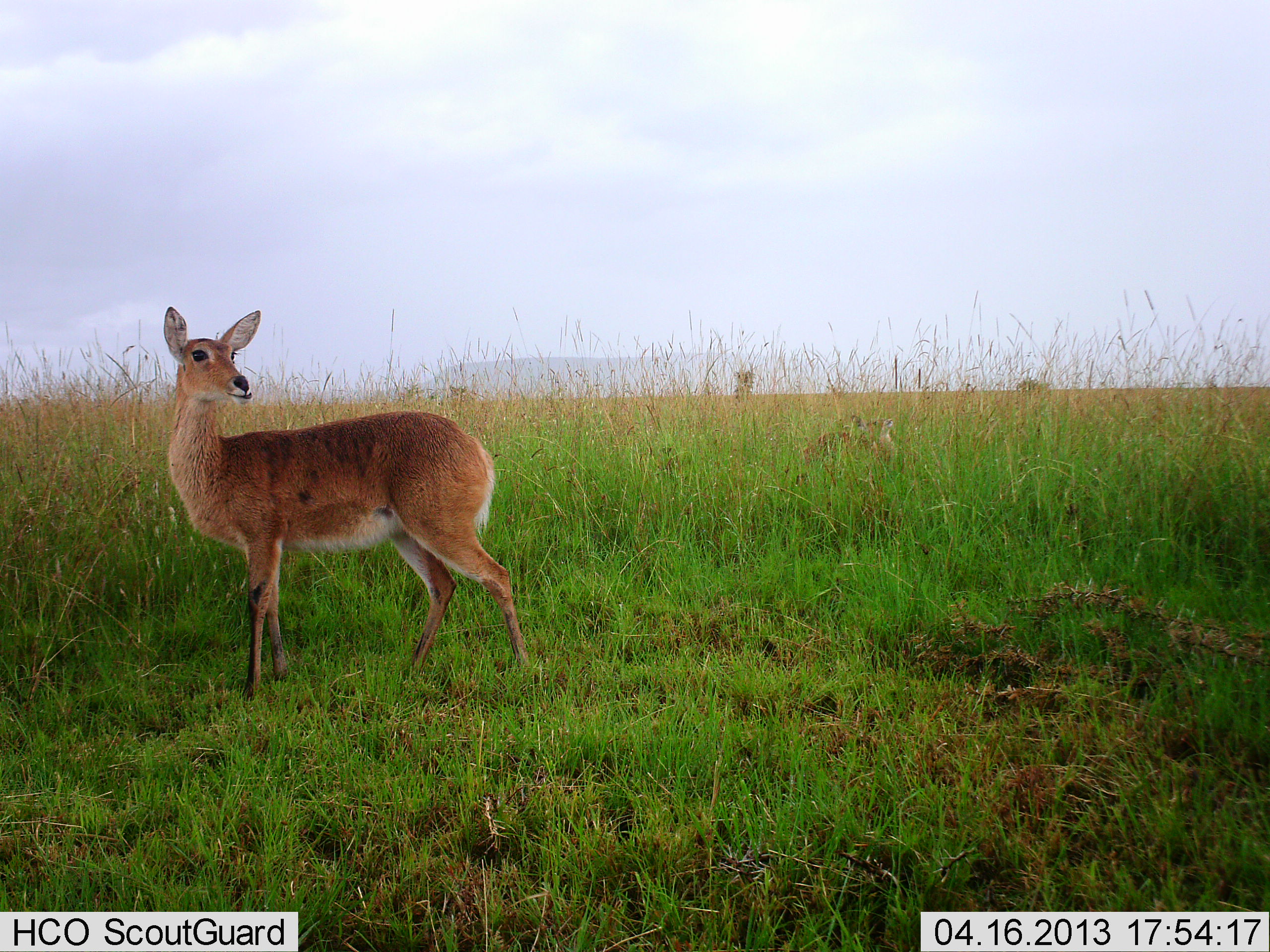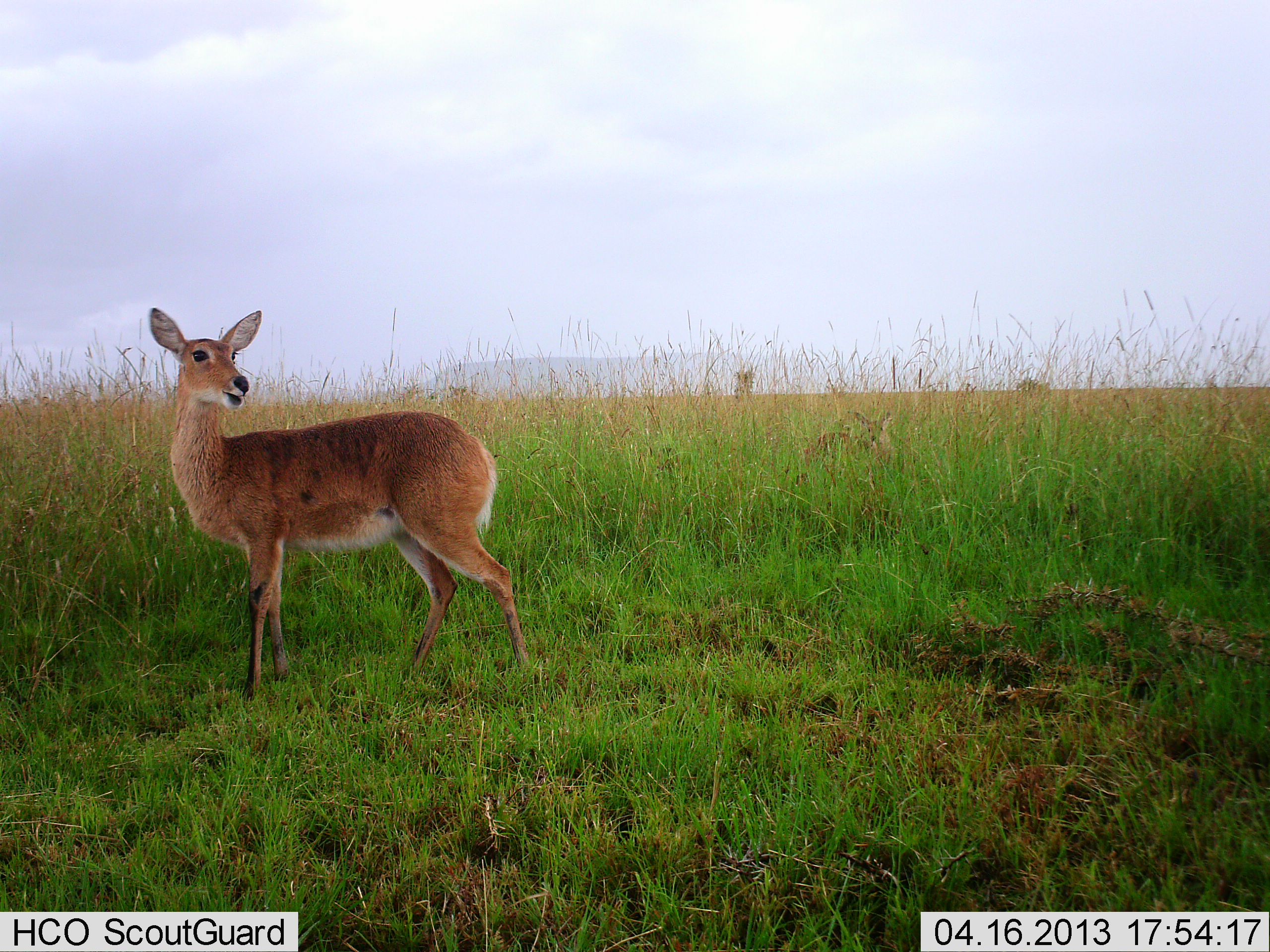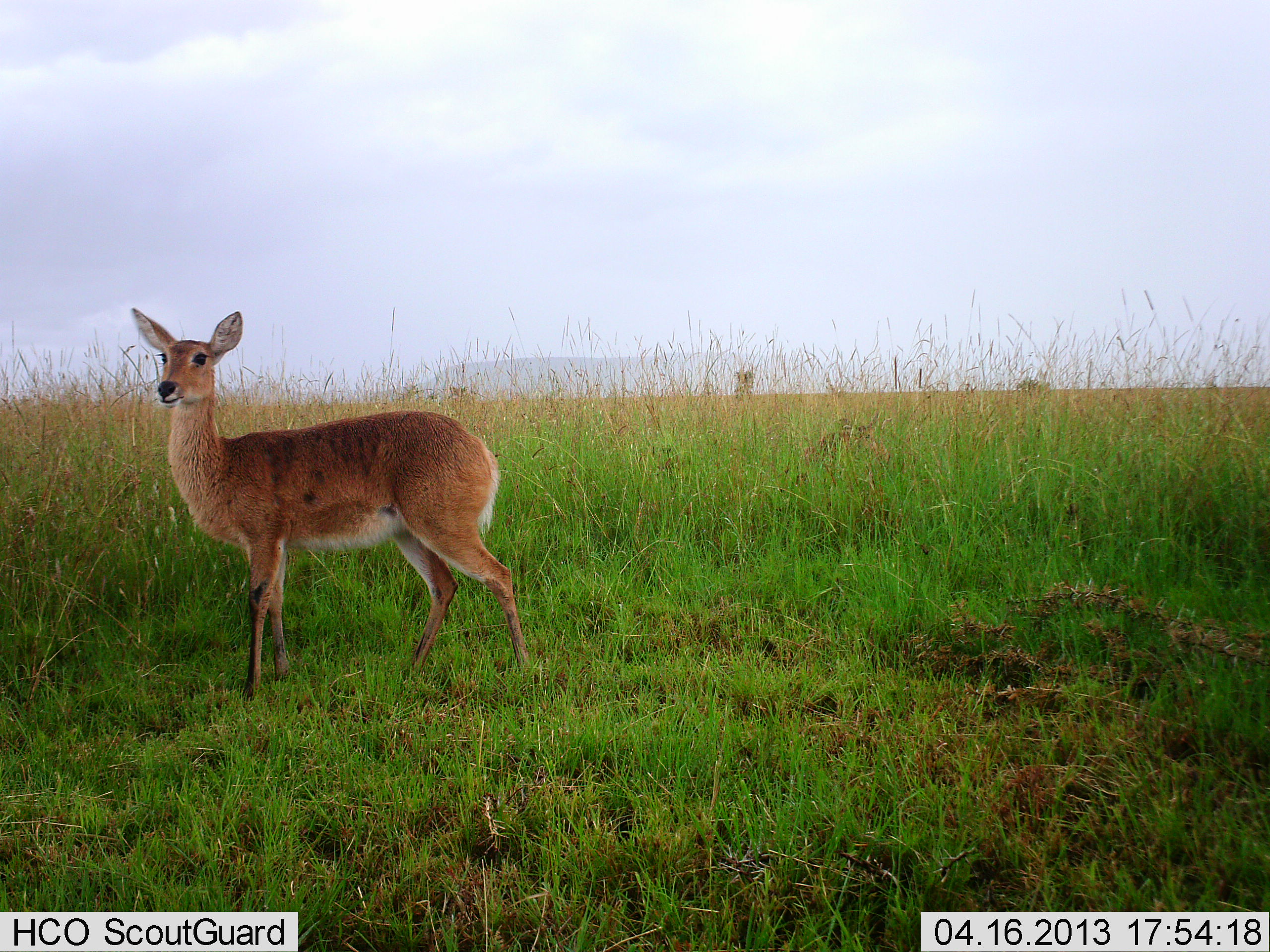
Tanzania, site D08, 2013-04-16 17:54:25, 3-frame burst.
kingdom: Animalia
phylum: Chordata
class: Mammalia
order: Artiodactyla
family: Bovidae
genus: Redunca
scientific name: Redunca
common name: reedbuck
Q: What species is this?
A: Reedbuck (Redunca).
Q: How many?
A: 1.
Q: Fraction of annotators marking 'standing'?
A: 84%.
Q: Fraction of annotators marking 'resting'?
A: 12%.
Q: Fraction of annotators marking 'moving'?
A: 4%.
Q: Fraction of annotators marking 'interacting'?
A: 0%.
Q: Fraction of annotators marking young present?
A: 4%.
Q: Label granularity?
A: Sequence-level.